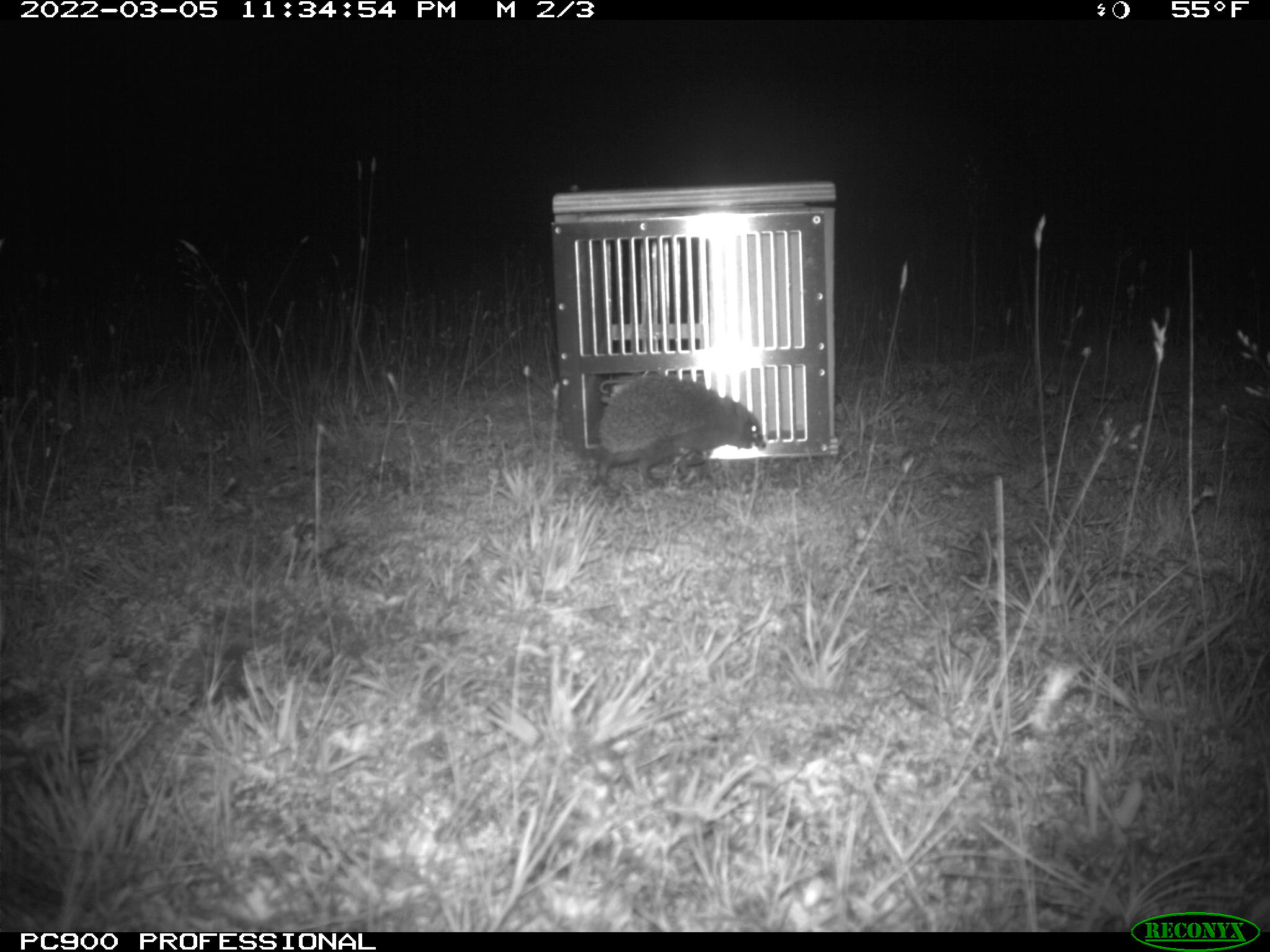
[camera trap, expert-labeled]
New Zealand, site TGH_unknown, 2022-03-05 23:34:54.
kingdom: Animalia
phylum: Chordata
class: Mammalia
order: Eulipotyphla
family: Erinaceidae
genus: Erinaceus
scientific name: Erinaceus europaeus europaeus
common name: european hedgehog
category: hedgehog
Hedgehog (european hedgehog) (Erinaceus europaeus europaeus).